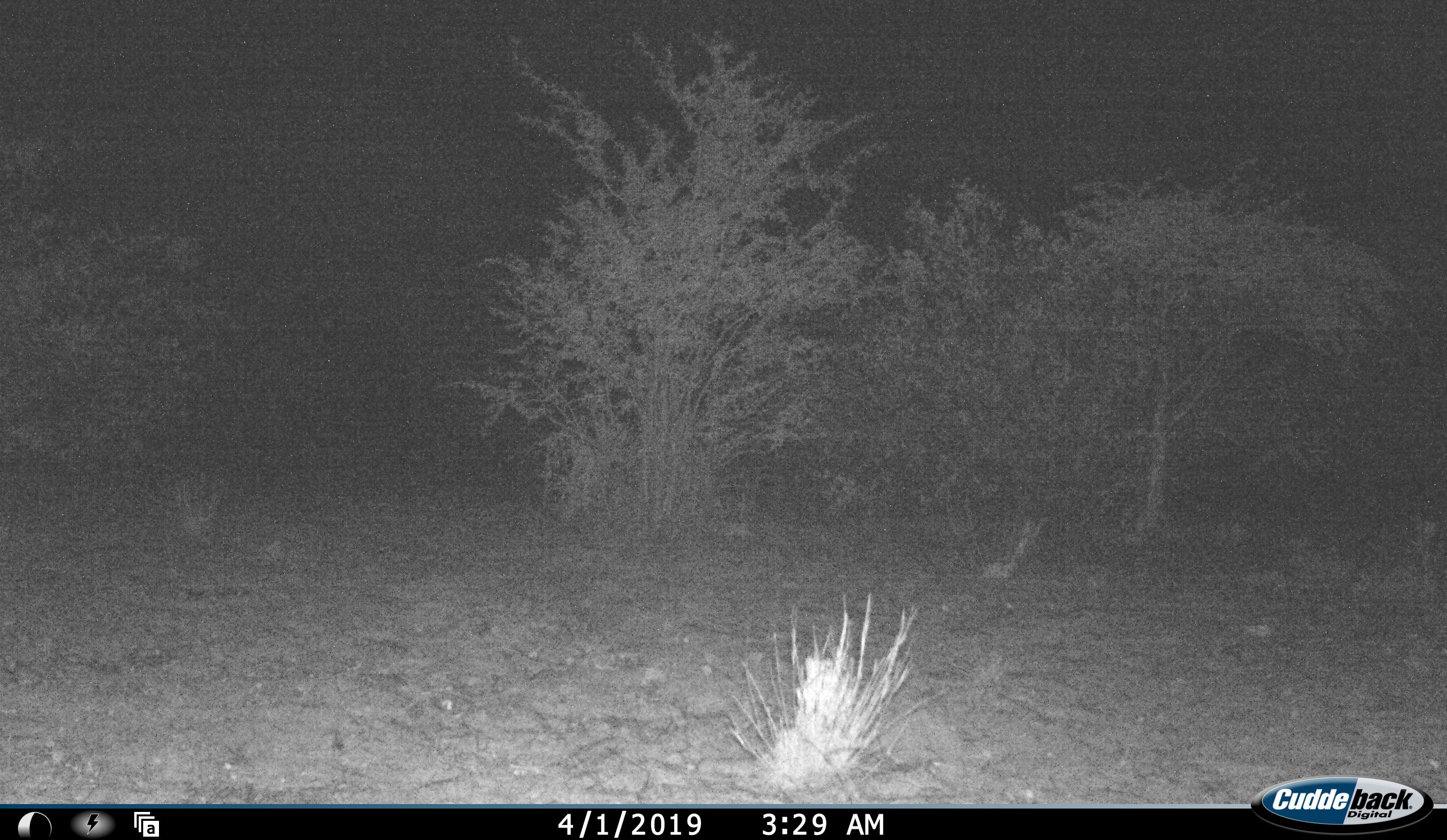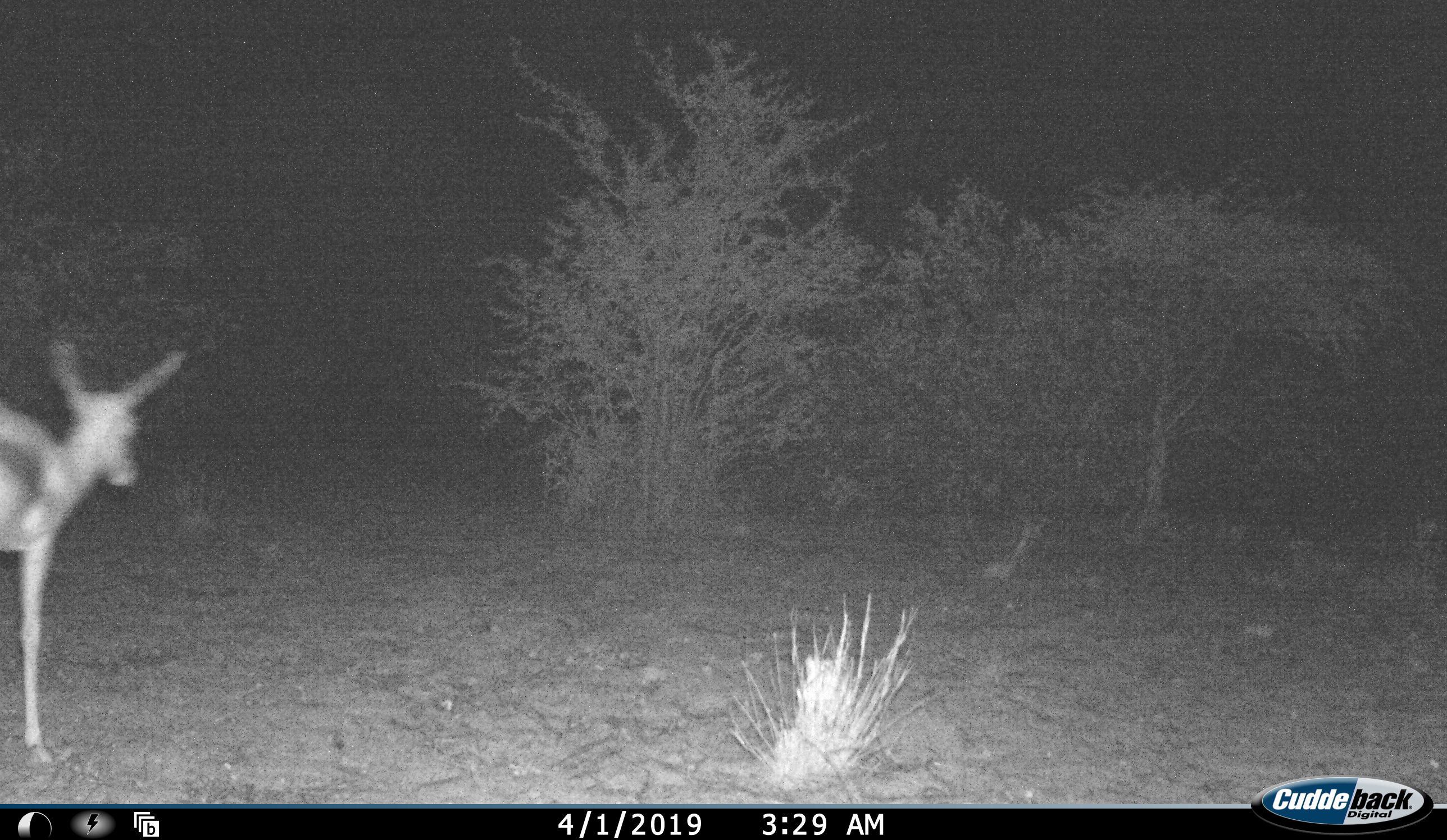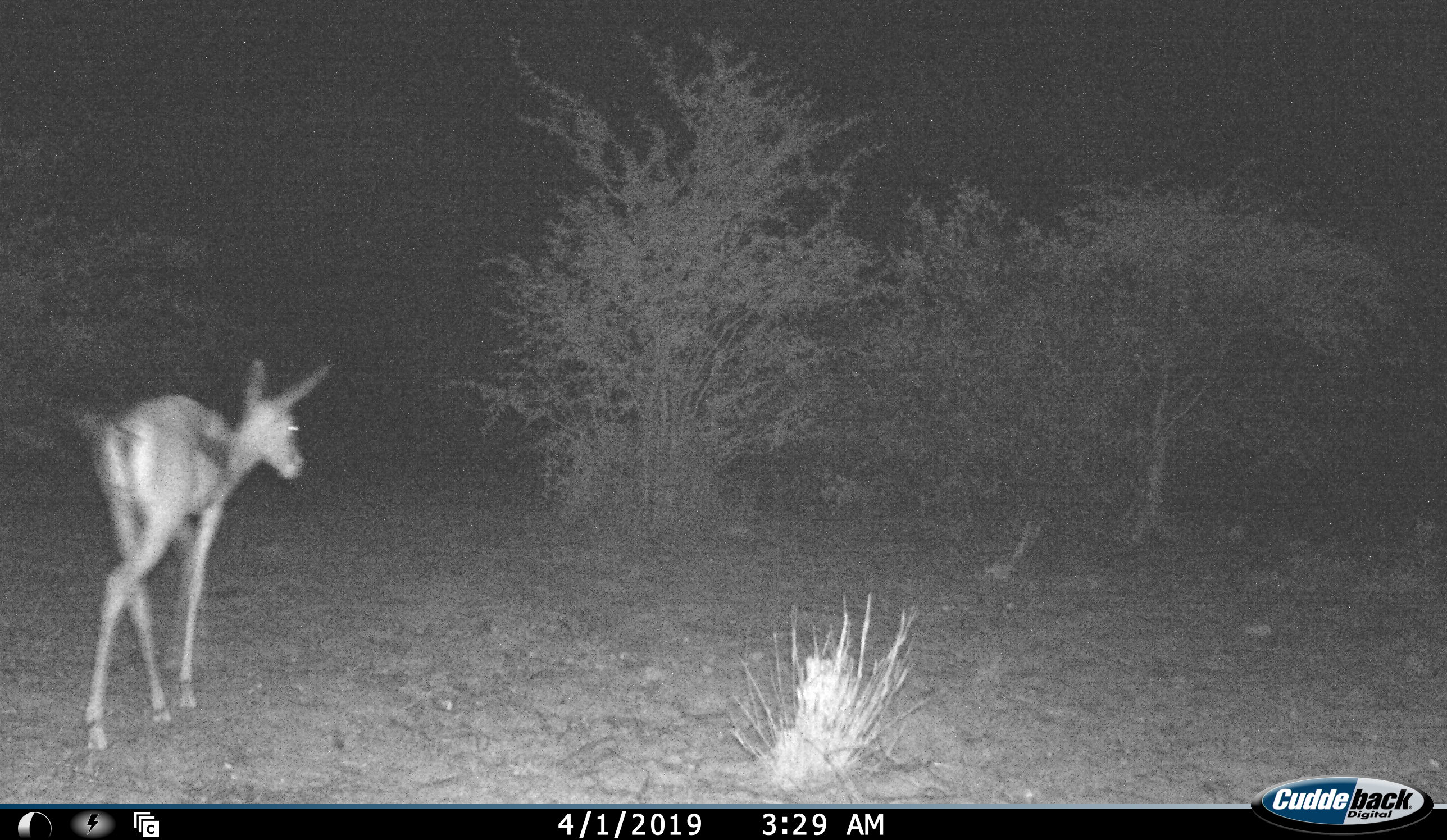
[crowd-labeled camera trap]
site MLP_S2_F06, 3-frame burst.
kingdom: Animalia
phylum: Chordata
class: Mammalia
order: Artiodactyla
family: Bovidae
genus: Antidorcas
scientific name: Antidorcas marsupialis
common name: springbok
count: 1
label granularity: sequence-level